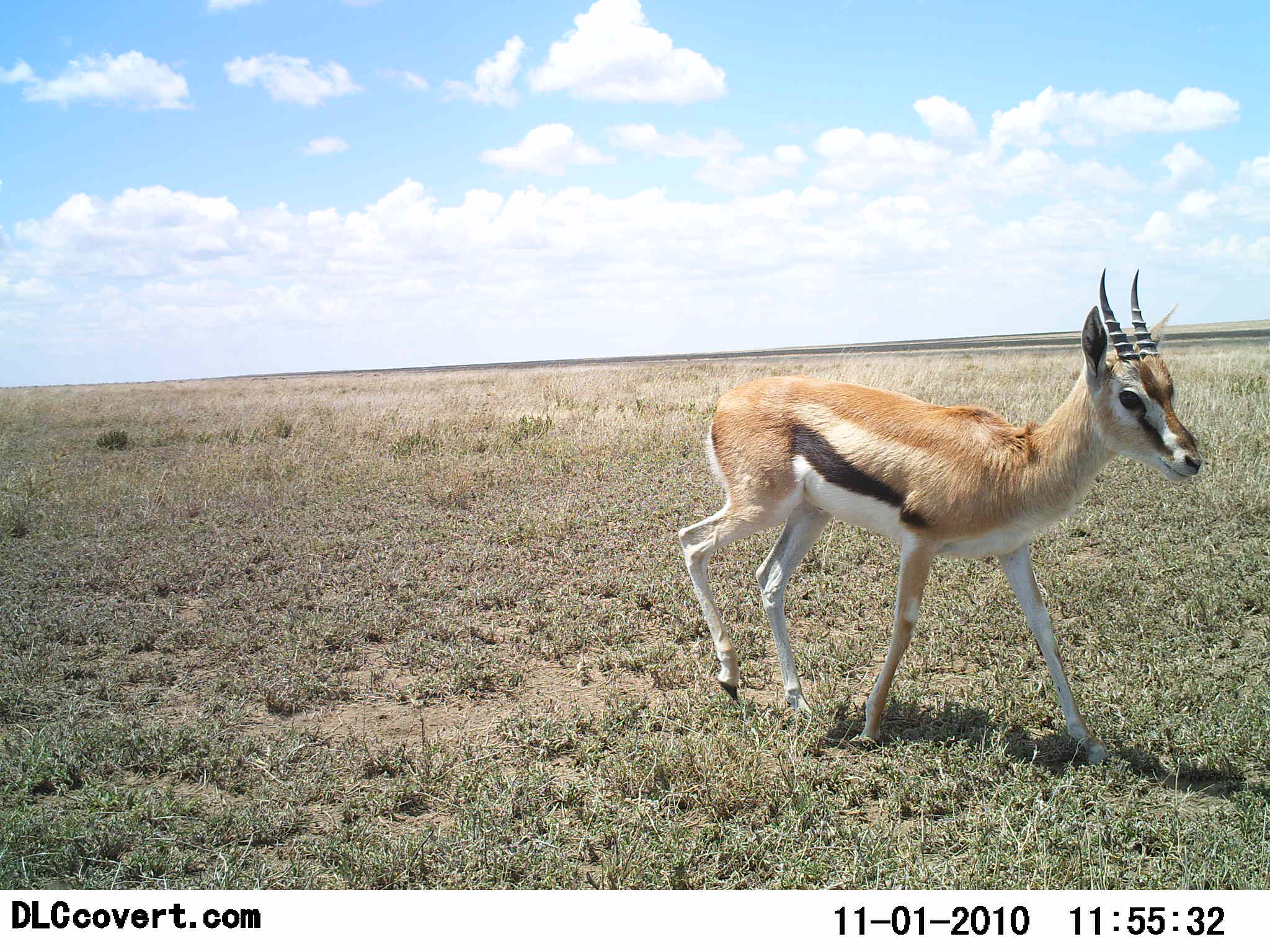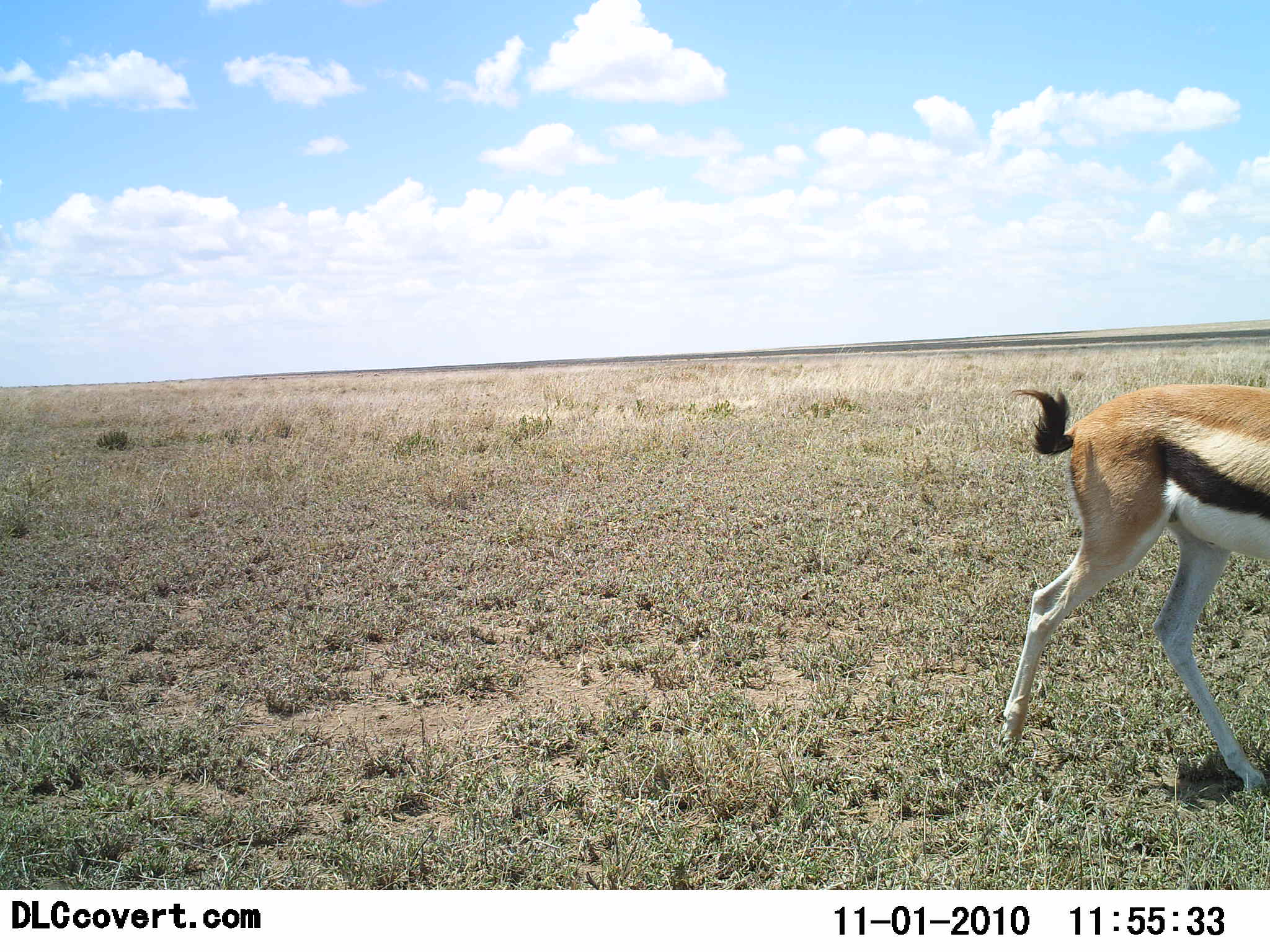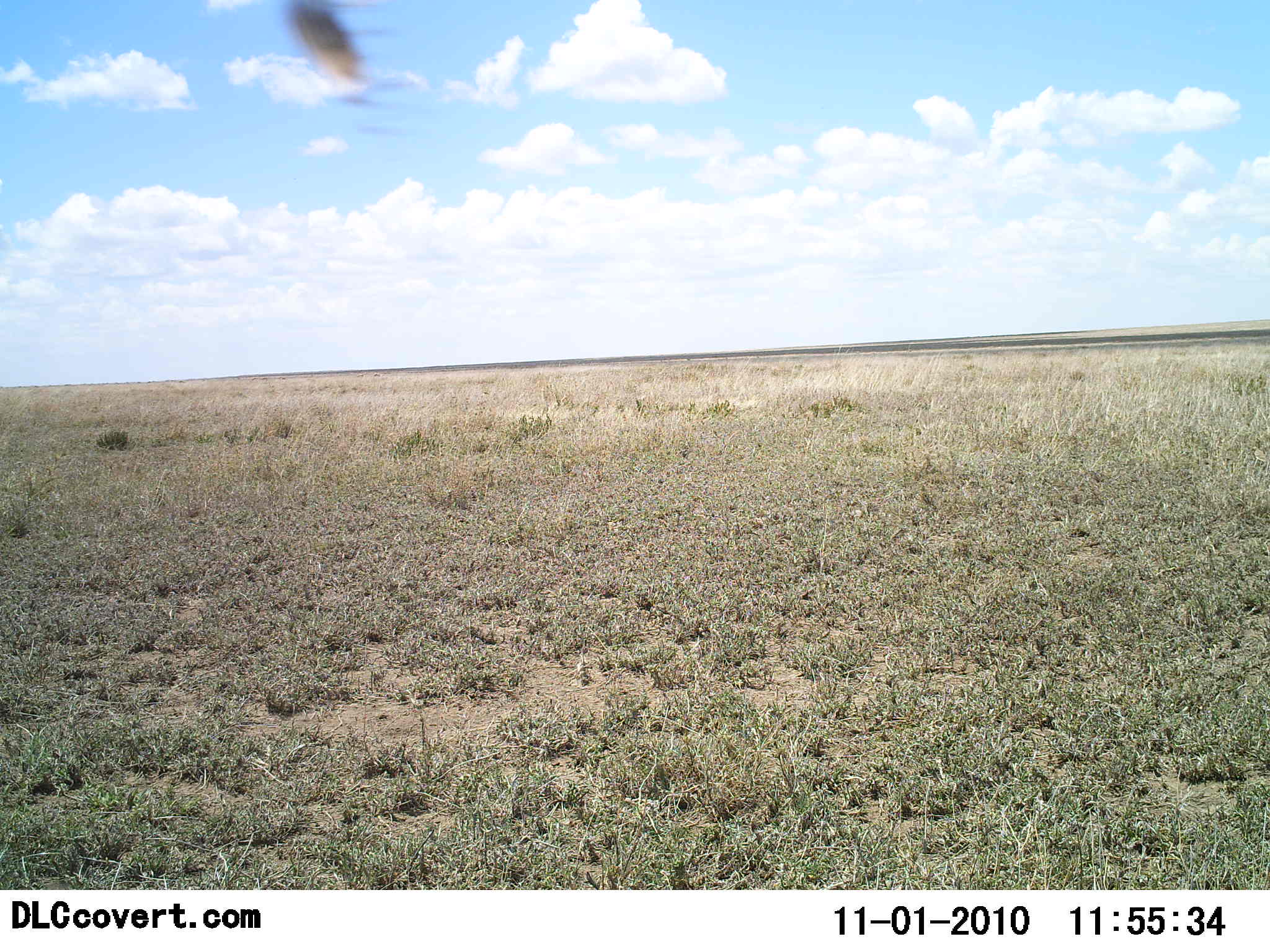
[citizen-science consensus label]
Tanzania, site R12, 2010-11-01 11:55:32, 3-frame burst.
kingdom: Animalia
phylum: Chordata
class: Mammalia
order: Artiodactyla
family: Bovidae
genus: Eudorcas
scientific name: Eudorcas thomsonii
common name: thomson's gazelle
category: gazellethomsons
Gazellethomsons (thomson's gazelle) (Eudorcas thomsonii), count 1. Behavior (volunteer vote fractions): standing 0%, resting 0%, moving 100%, interacting 0%. Young present (vote fraction): 13%. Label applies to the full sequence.